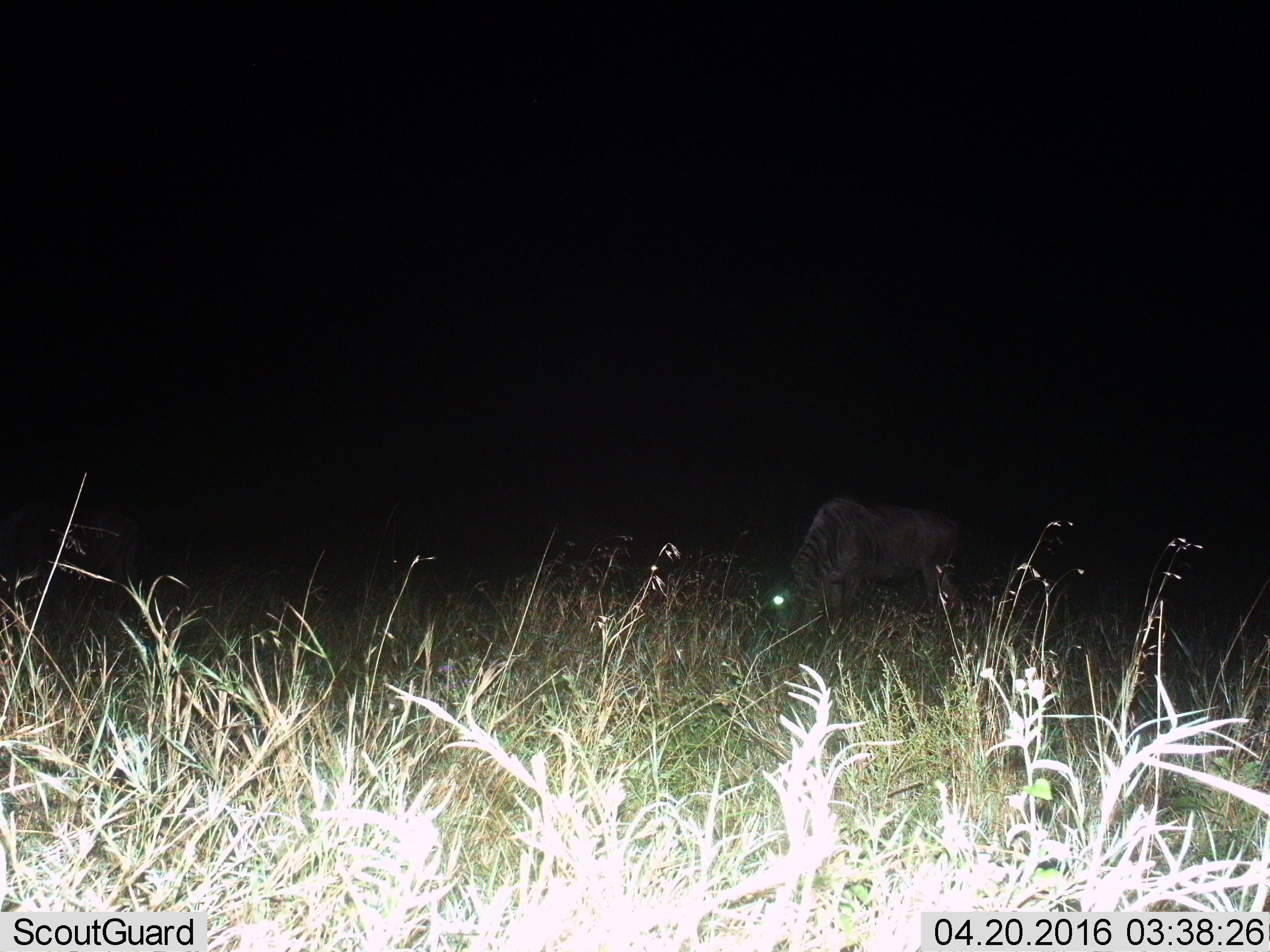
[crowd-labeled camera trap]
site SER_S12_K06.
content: unidentified animal